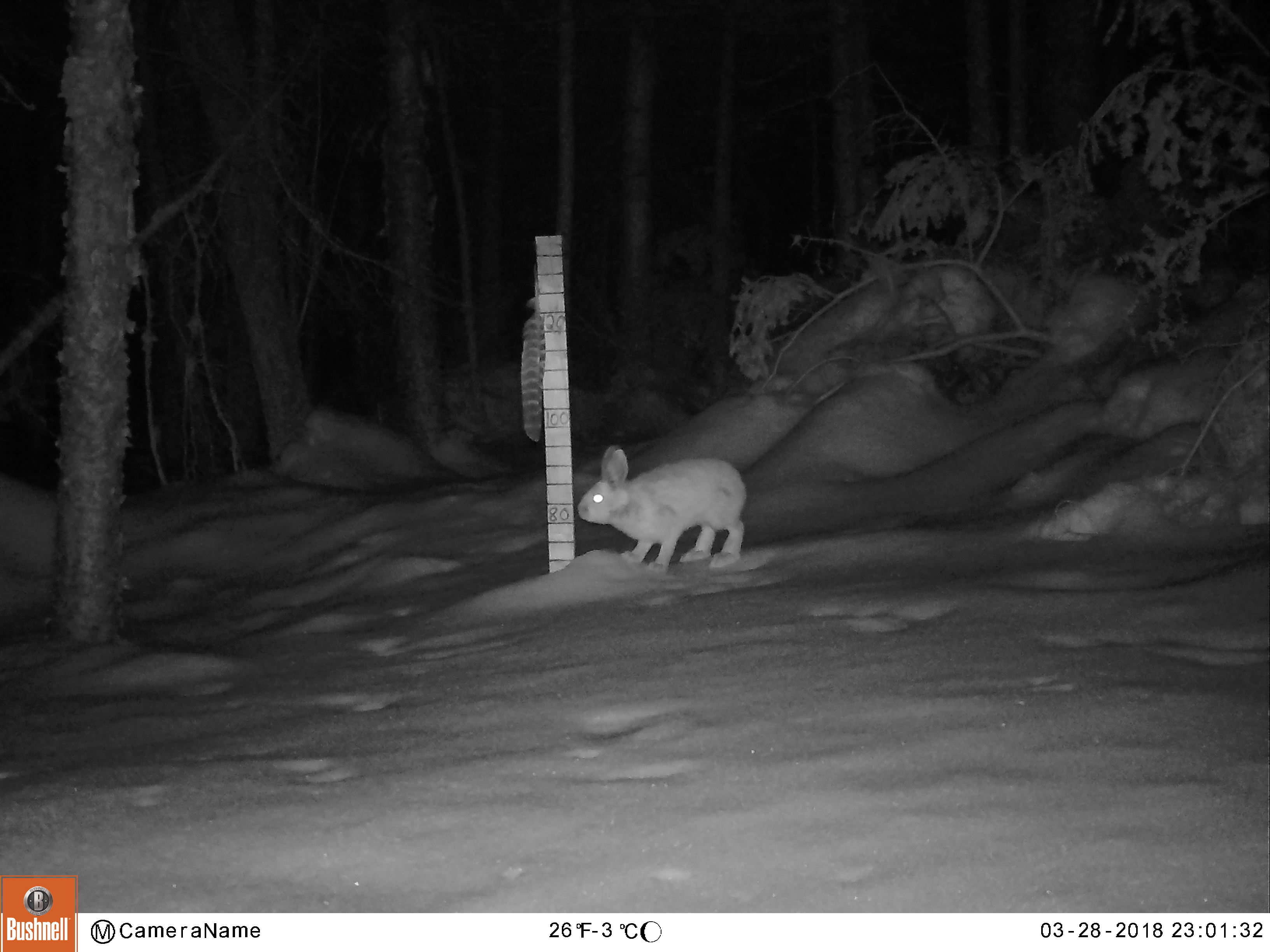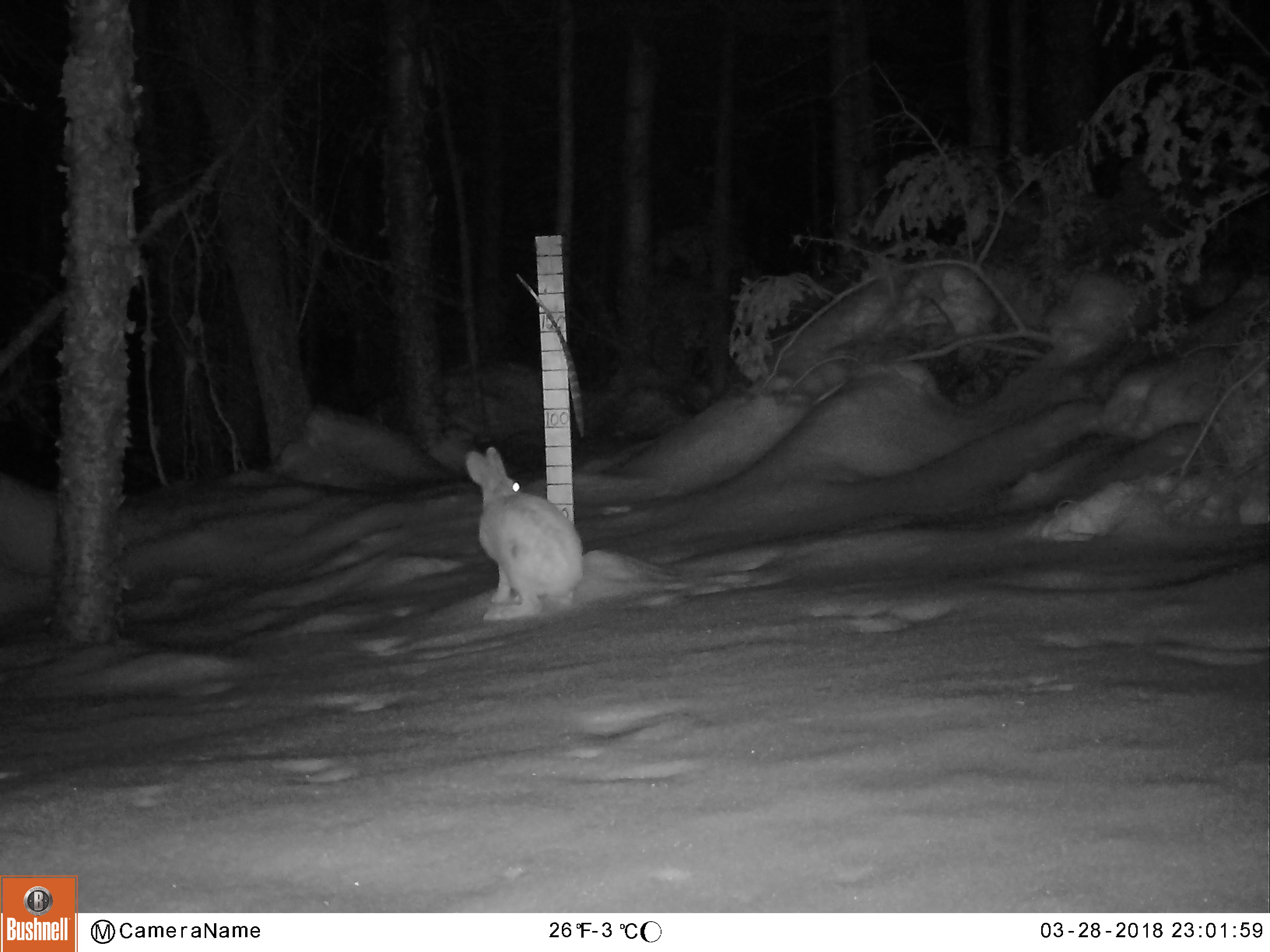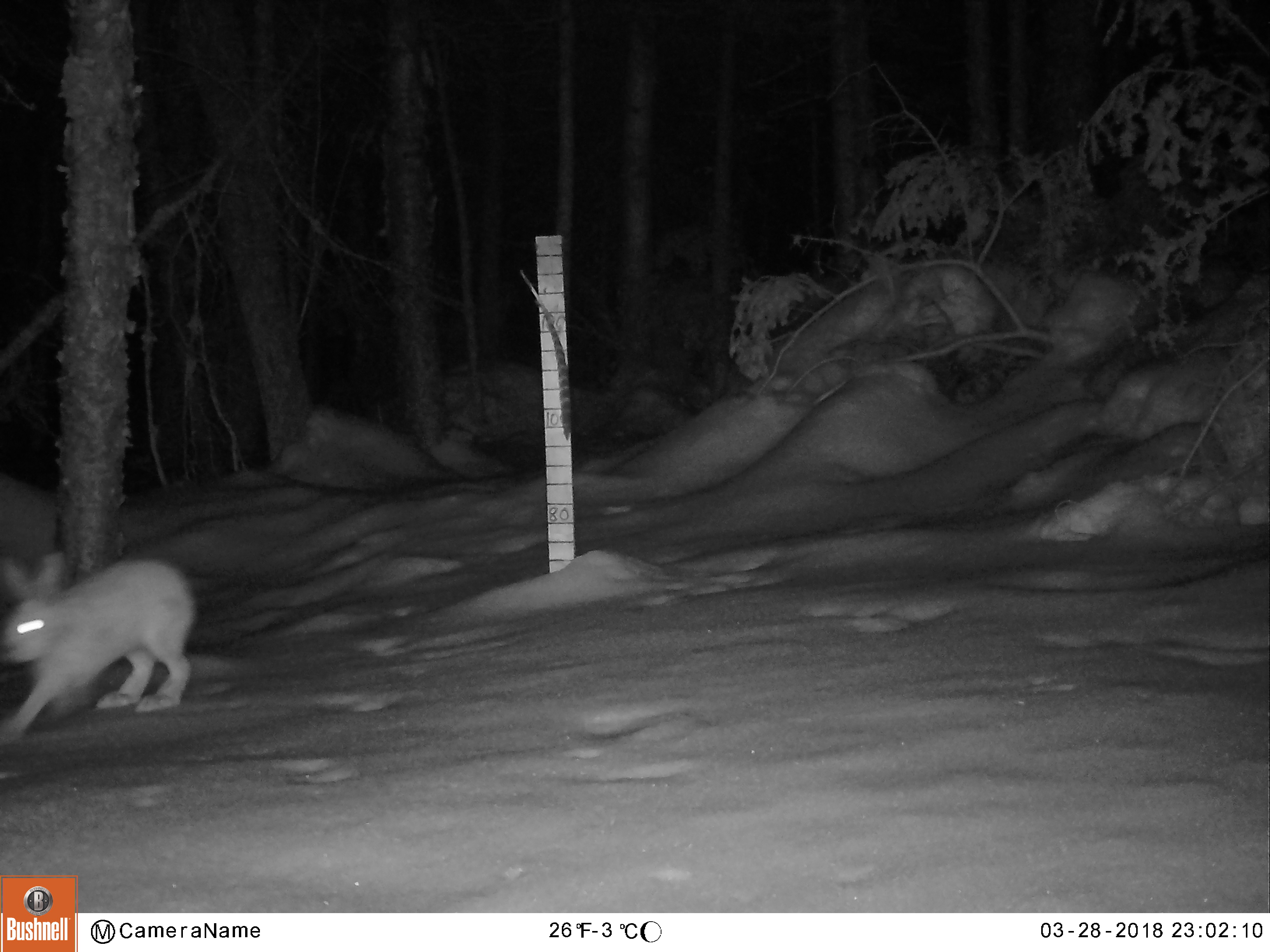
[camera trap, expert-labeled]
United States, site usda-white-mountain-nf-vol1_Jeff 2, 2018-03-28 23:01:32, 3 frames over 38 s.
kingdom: Animalia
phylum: Chordata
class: Mammalia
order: Lagomorpha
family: Leporidae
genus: Lepus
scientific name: Lepus americanus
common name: snowshoe hare